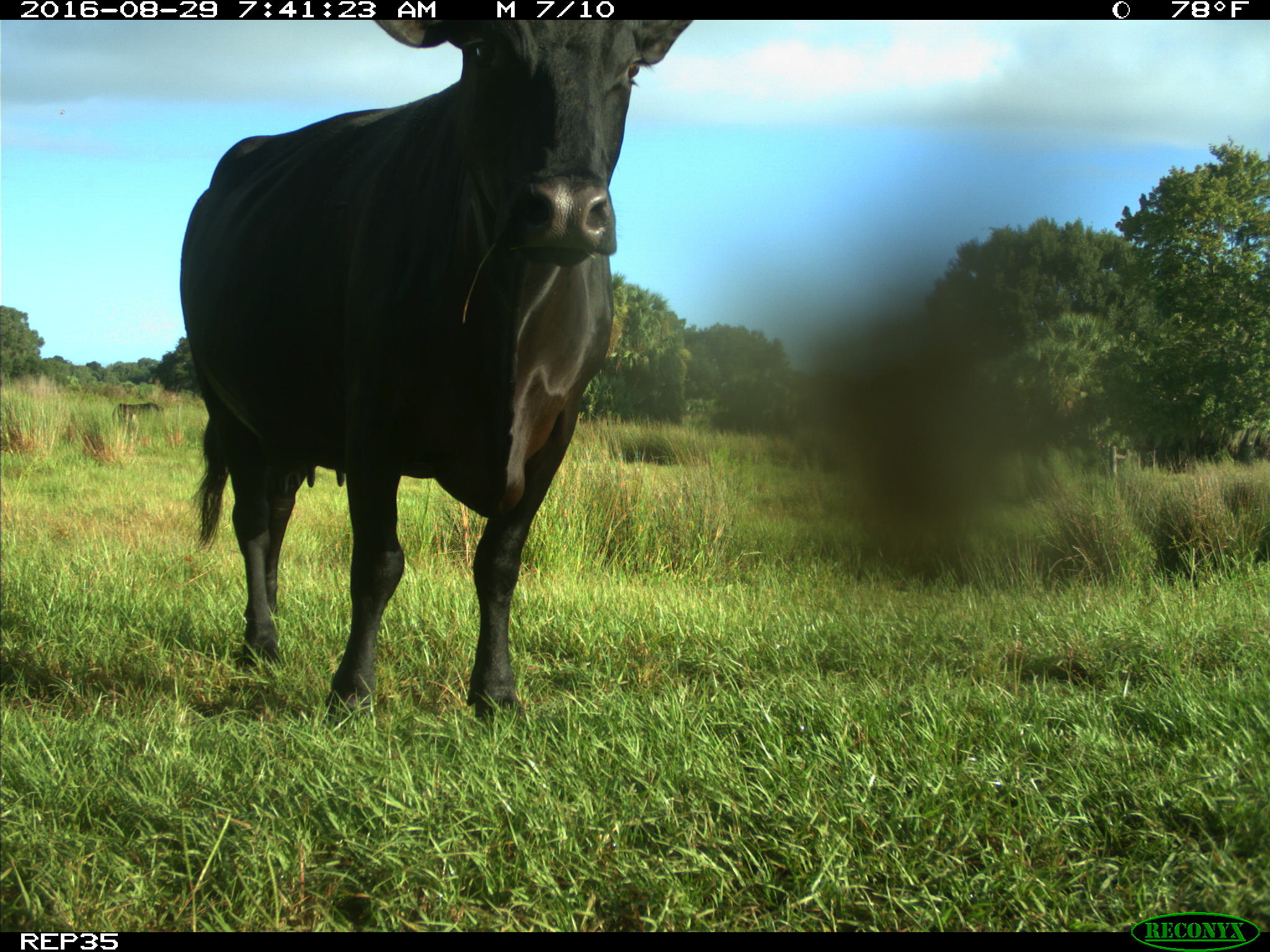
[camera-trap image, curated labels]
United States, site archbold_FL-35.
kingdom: Animalia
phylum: Chordata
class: Mammalia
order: Artiodactyla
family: Bovidae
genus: Bos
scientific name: Bos taurus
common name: domestic cow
Bos taurus (domestic cow).